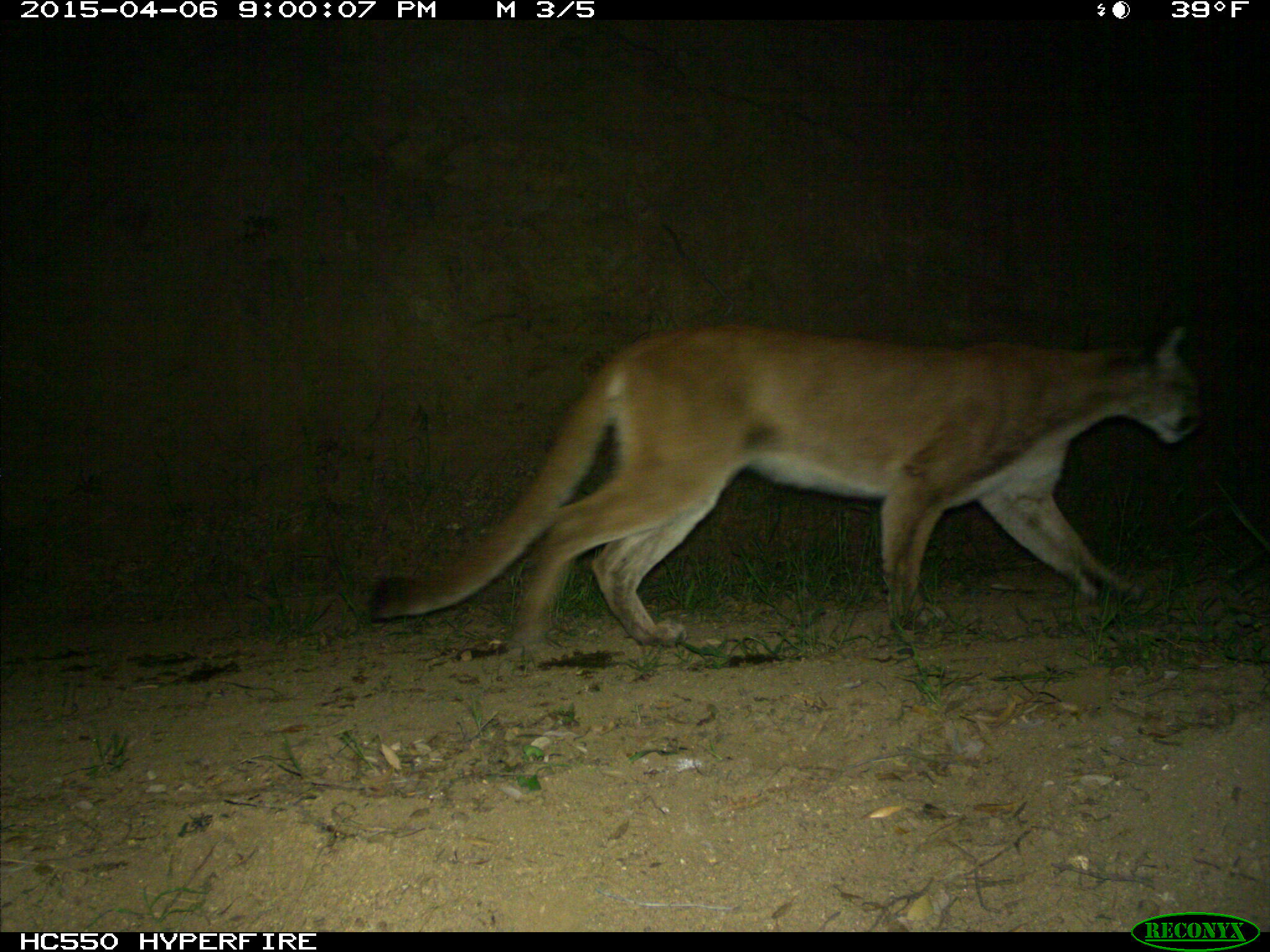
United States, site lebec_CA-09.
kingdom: Animalia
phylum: Chordata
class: Mammalia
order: Carnivora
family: Felidae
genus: Puma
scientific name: Puma concolor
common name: mountain lion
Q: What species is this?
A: Puma concolor (mountain lion).